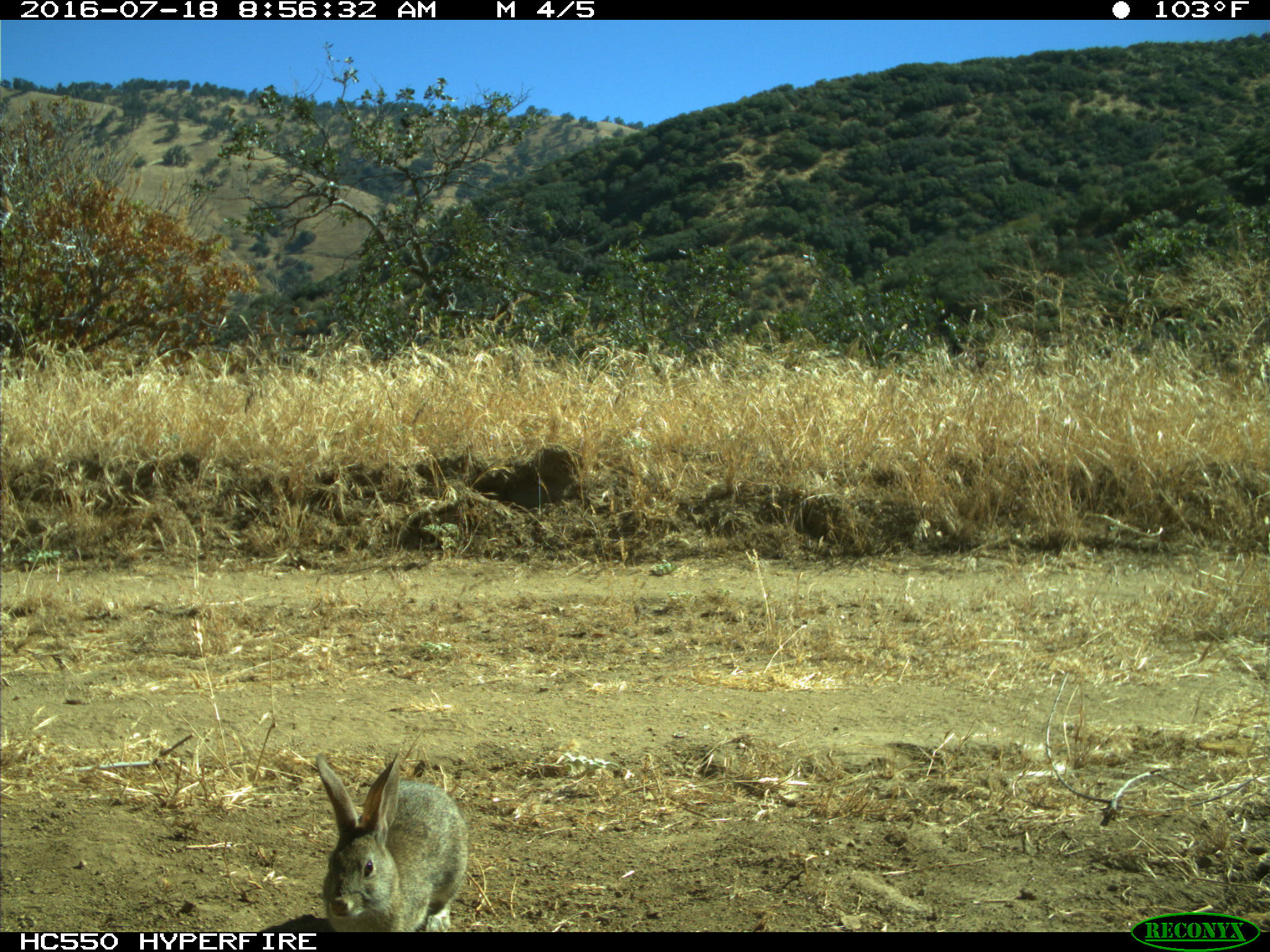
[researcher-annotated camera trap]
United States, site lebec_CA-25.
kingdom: Animalia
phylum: Chordata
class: Mammalia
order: Lagomorpha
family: Leporidae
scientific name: Leporidae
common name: rabbits and hares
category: unidentified rabbit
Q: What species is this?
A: Unidentified rabbit (rabbits and hares) (Leporidae).